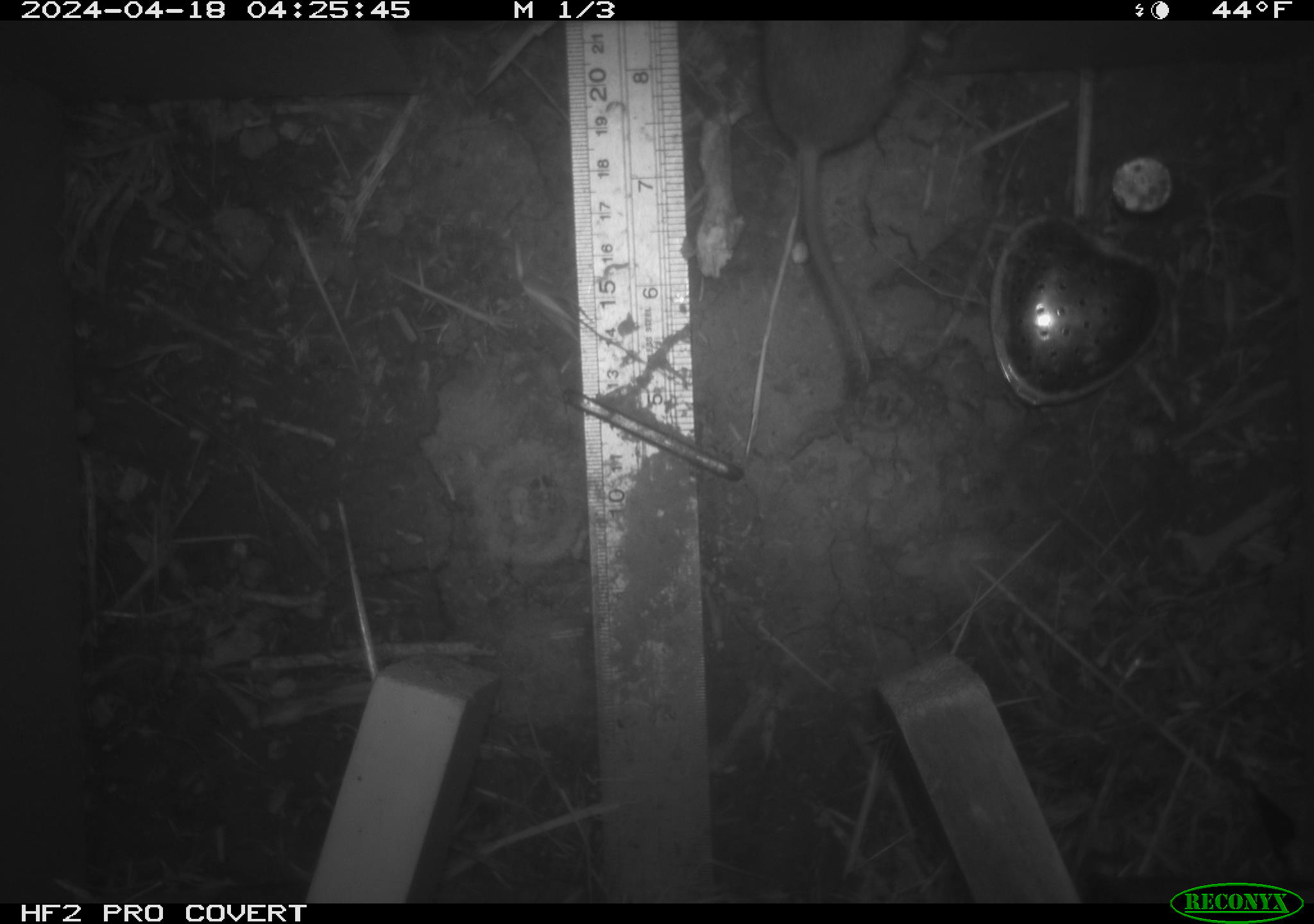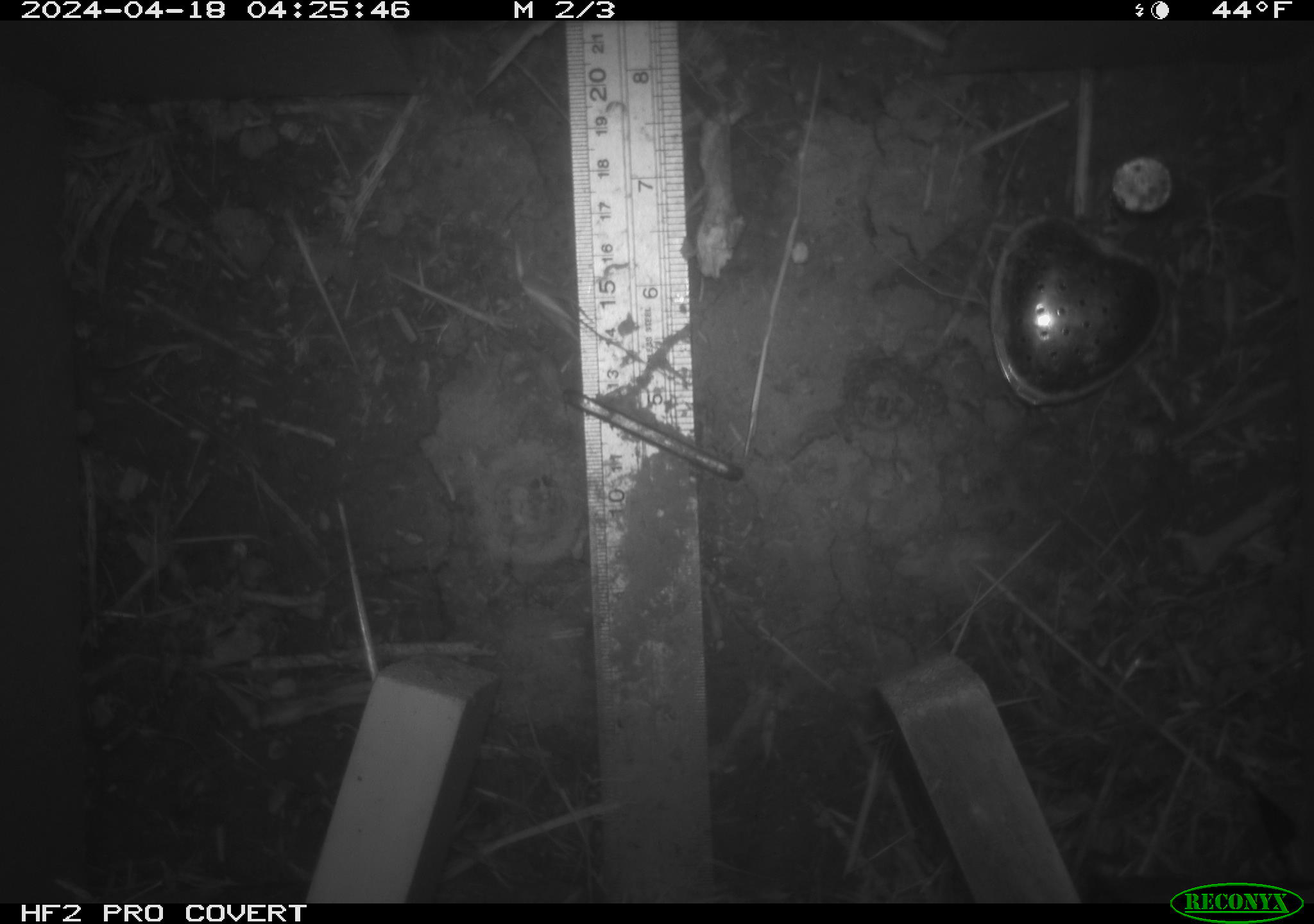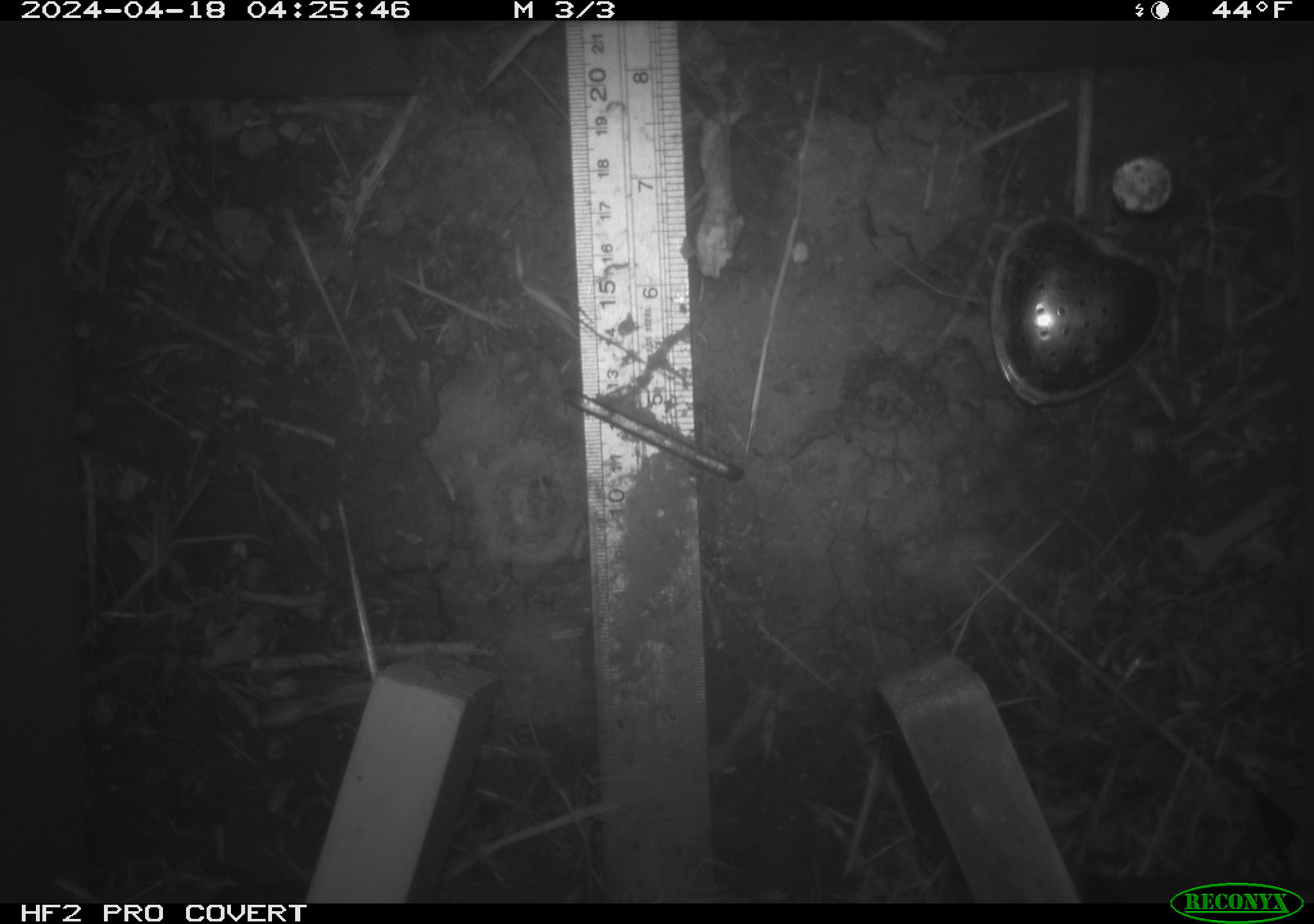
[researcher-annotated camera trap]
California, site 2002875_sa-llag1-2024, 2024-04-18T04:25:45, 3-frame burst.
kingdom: Animalia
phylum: Chordata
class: Mammalia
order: Rodentia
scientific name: Rodentia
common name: mouse species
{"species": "mouse species (Rodentia)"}